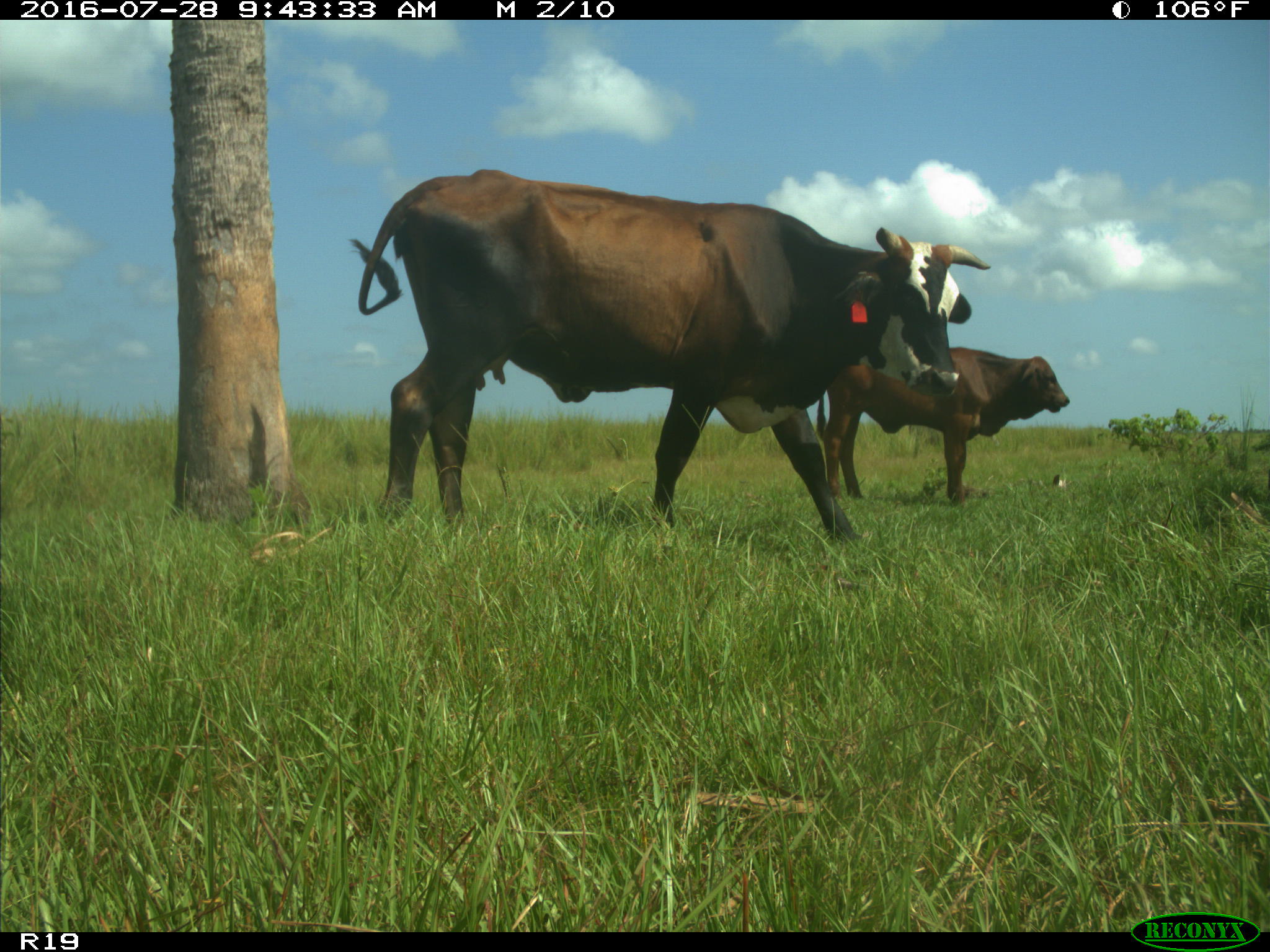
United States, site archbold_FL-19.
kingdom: Animalia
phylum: Chordata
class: Mammalia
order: Artiodactyla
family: Bovidae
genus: Bos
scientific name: Bos taurus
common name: domestic cow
Bos taurus (domestic cow).